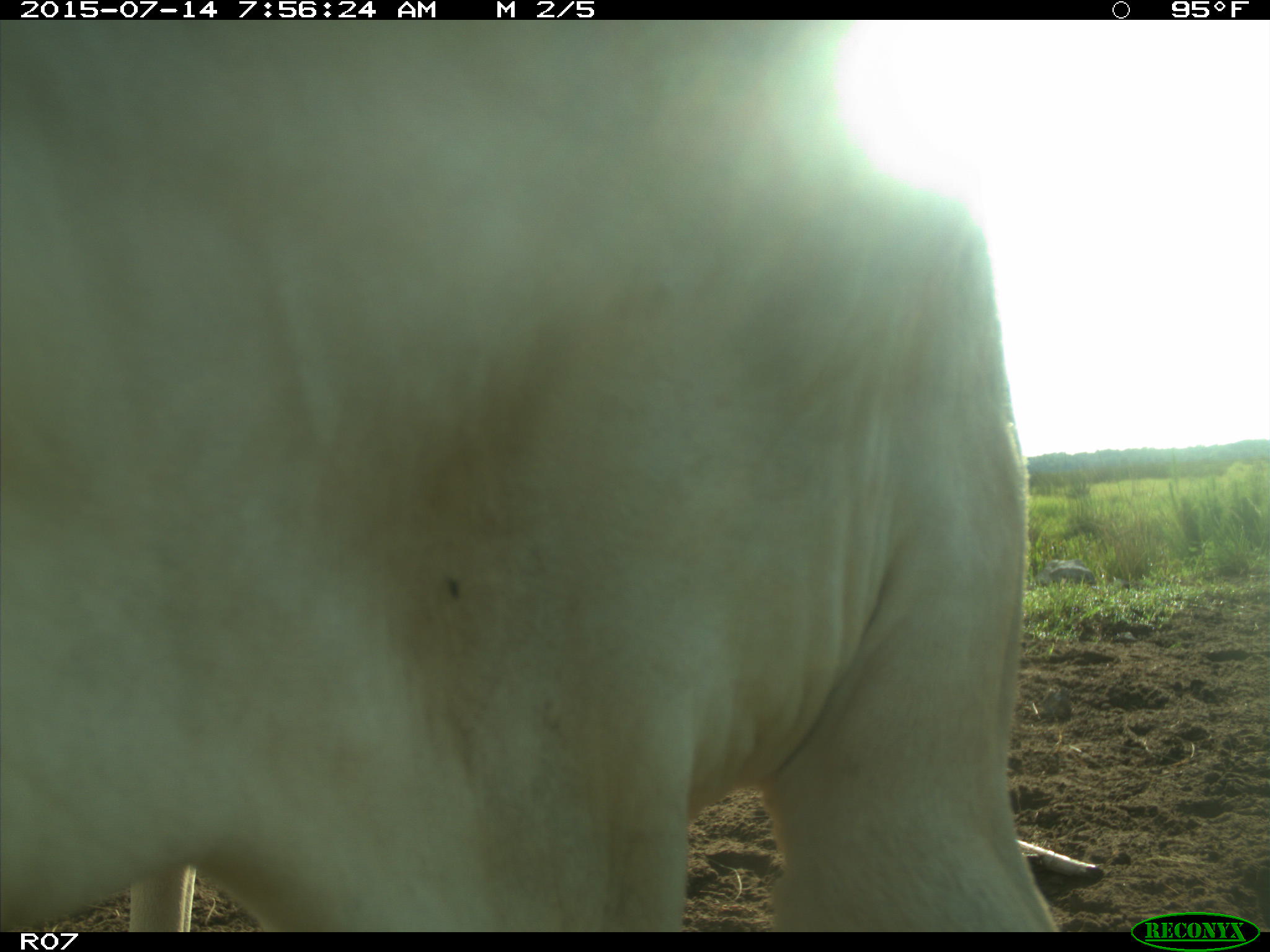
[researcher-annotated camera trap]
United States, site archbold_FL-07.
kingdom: Animalia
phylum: Chordata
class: Mammalia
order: Artiodactyla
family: Bovidae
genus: Bos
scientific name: Bos taurus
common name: domestic cow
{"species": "Bos taurus (domestic cow)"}